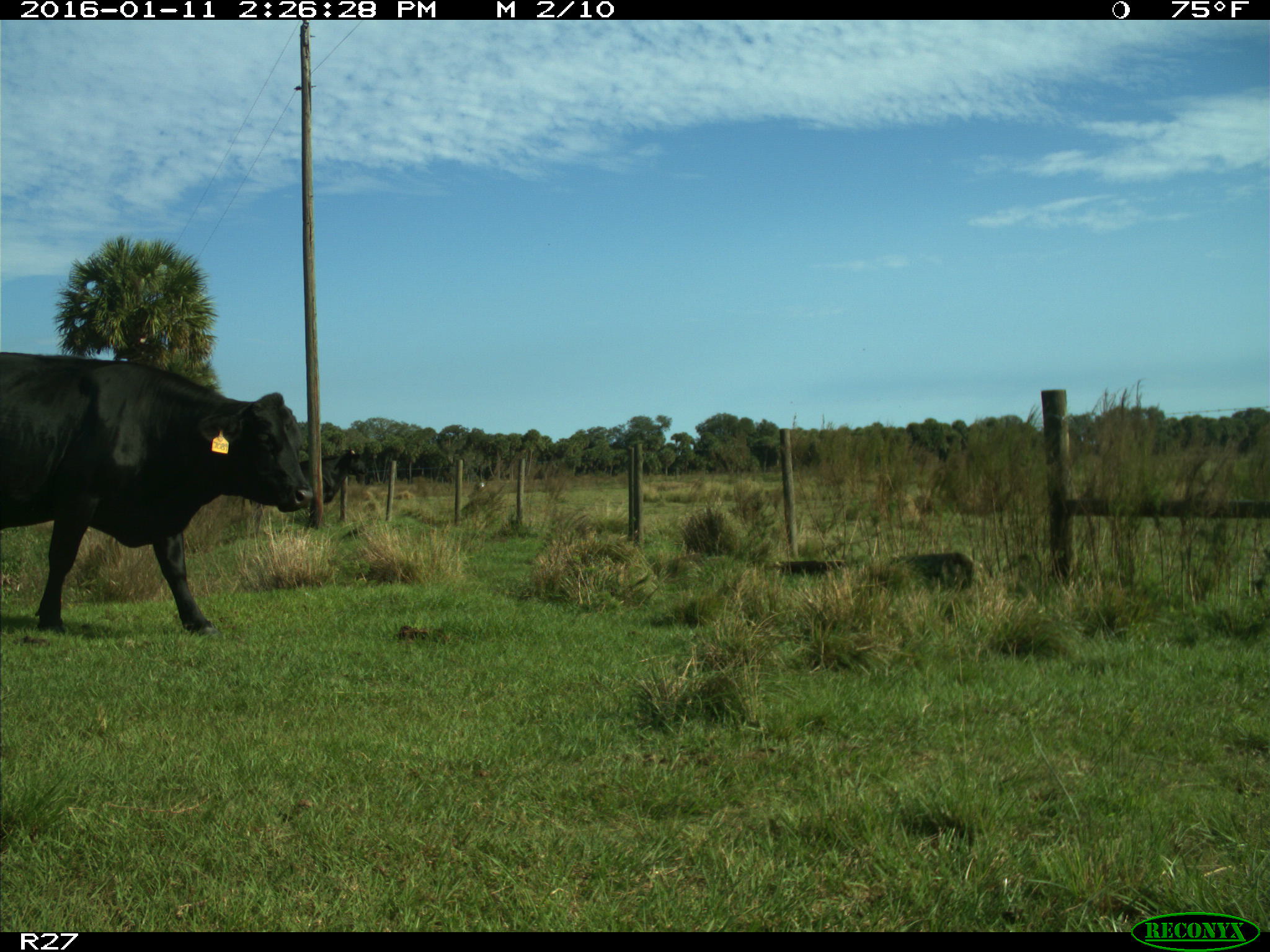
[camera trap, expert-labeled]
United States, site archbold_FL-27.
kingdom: Animalia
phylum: Chordata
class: Mammalia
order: Artiodactyla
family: Bovidae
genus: Bos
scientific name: Bos taurus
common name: domestic cow